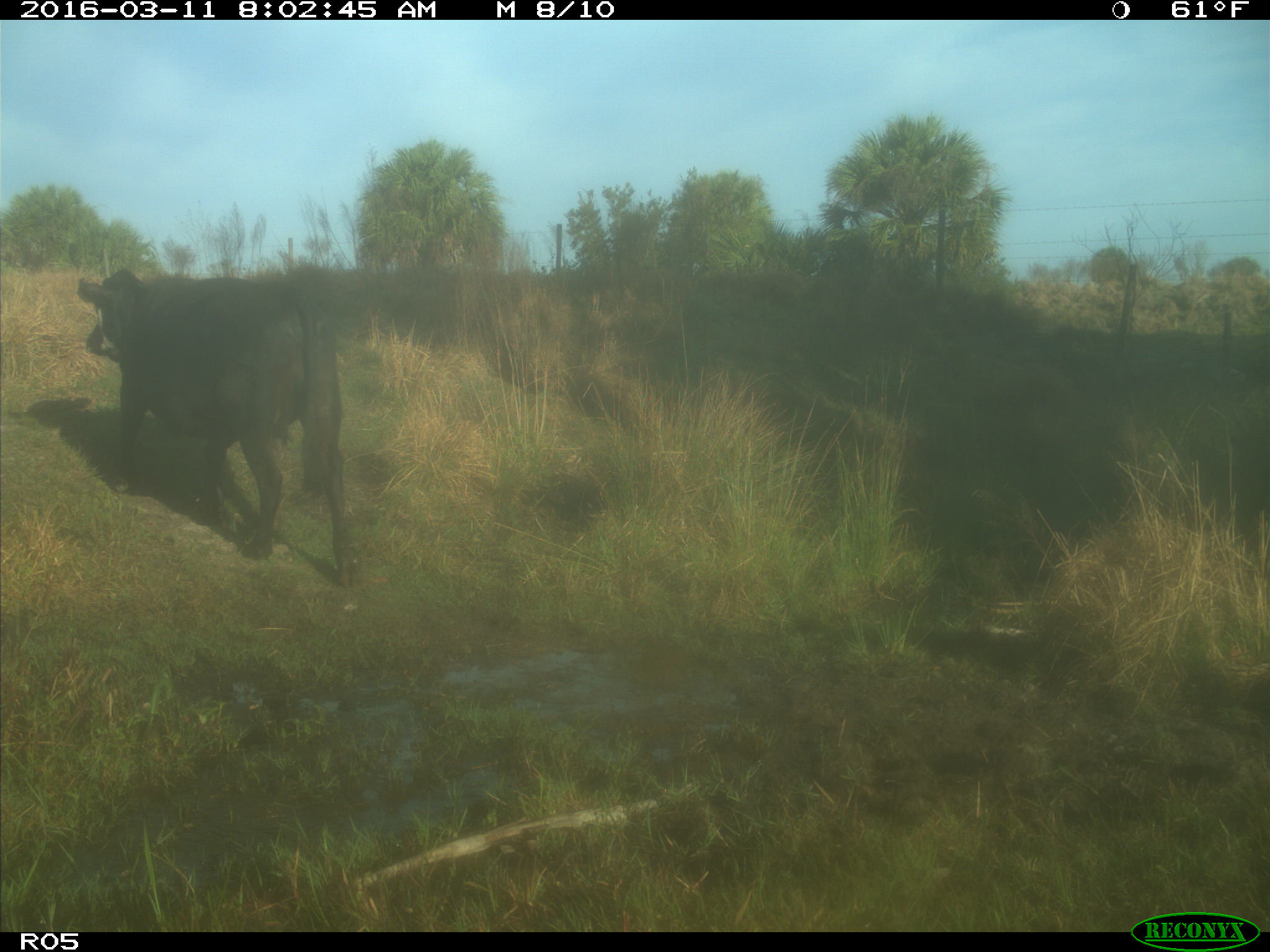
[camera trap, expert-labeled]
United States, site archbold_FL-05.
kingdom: Animalia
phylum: Chordata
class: Mammalia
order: Artiodactyla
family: Bovidae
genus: Bos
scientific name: Bos taurus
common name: domestic cow